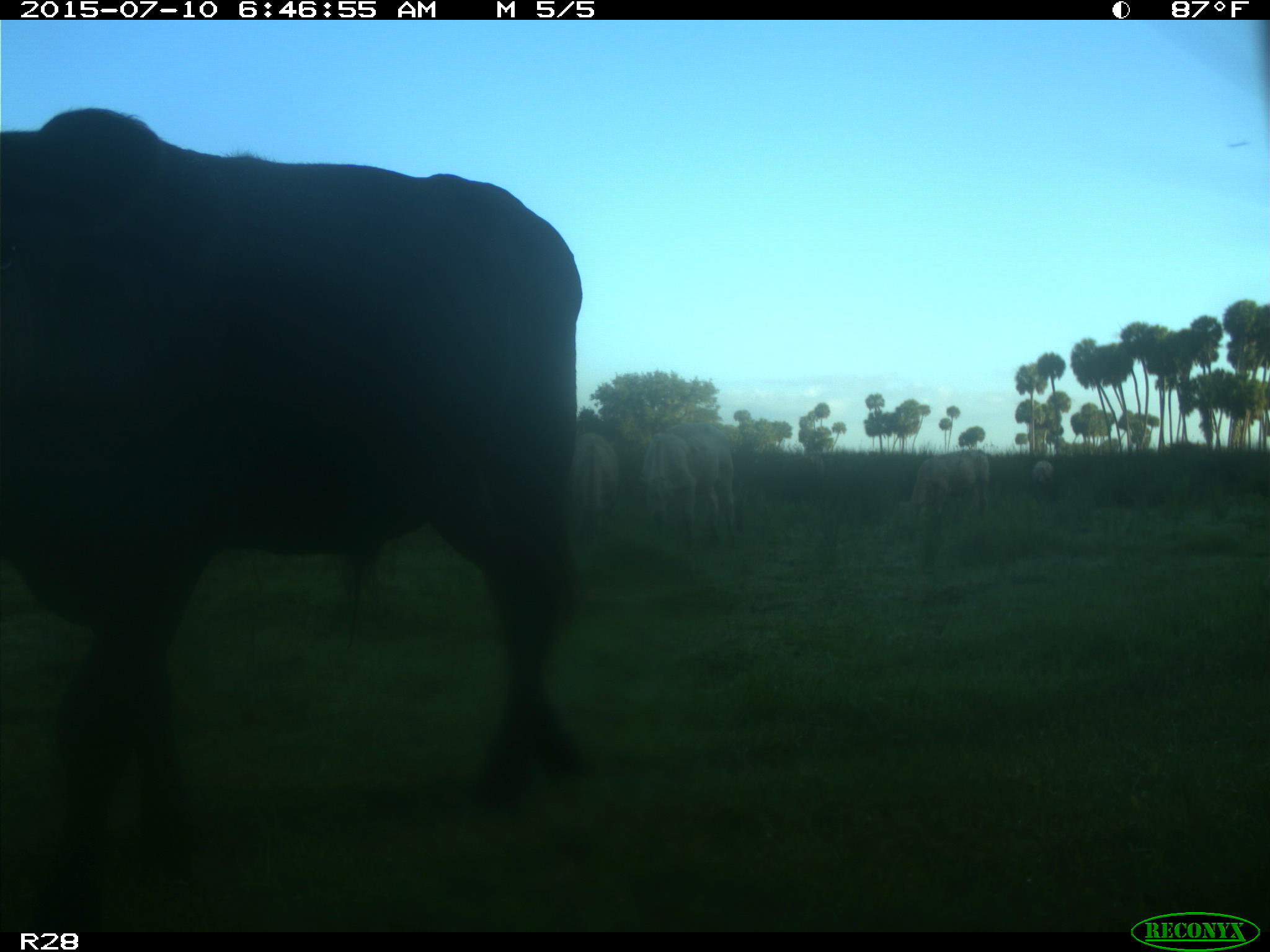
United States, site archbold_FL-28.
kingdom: Animalia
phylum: Chordata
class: Mammalia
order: Artiodactyla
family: Bovidae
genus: Bos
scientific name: Bos taurus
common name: domestic cow